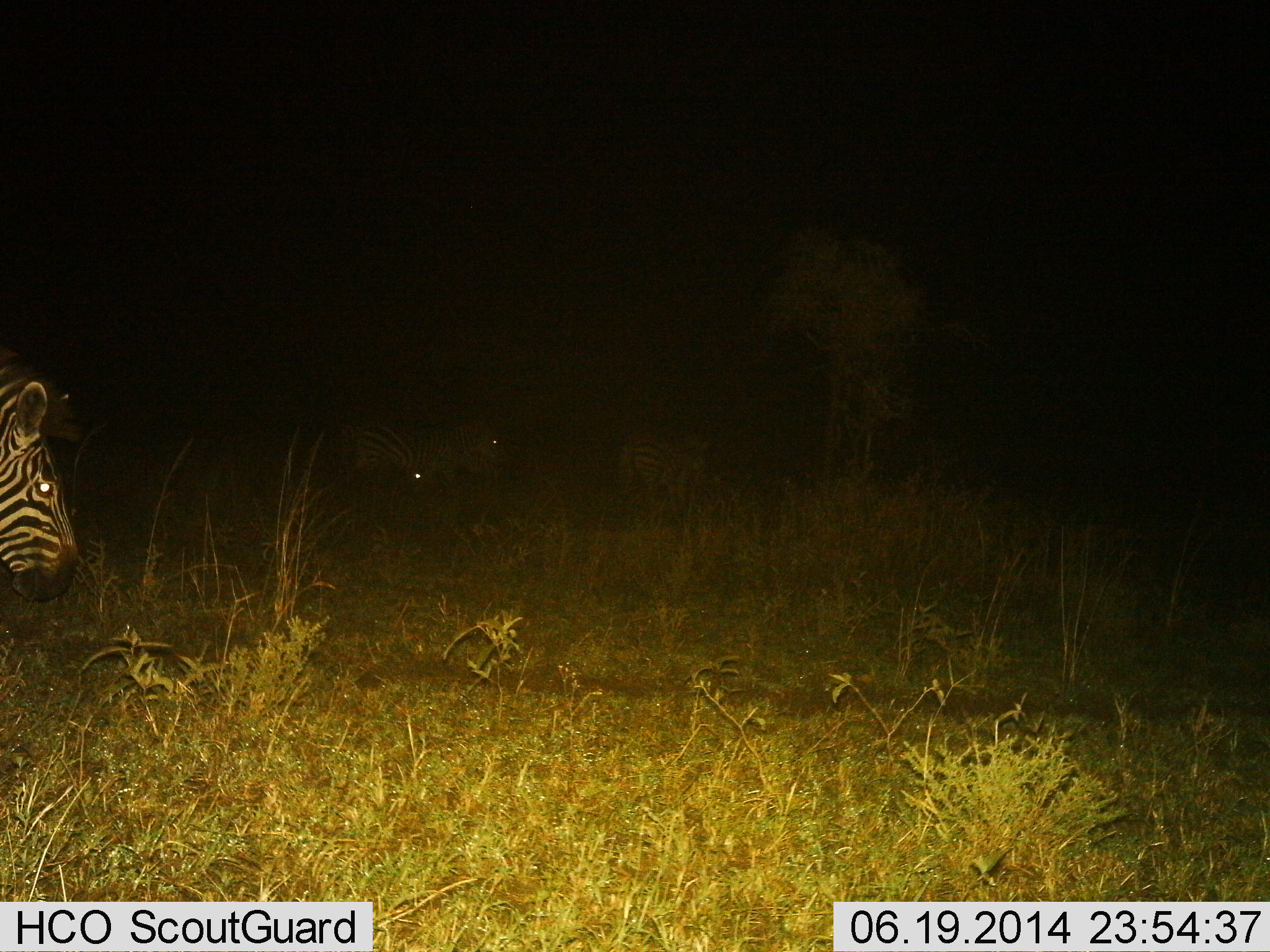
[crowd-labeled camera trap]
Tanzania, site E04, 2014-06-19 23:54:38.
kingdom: Animalia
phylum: Chordata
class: Mammalia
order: Perissodactyla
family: Equidae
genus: Equus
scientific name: Equus quagga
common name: plains zebra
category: zebra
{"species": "zebra (plains zebra) (Equus quagga)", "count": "4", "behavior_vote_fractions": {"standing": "50%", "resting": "0%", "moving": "50%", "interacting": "0%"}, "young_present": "0%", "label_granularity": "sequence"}